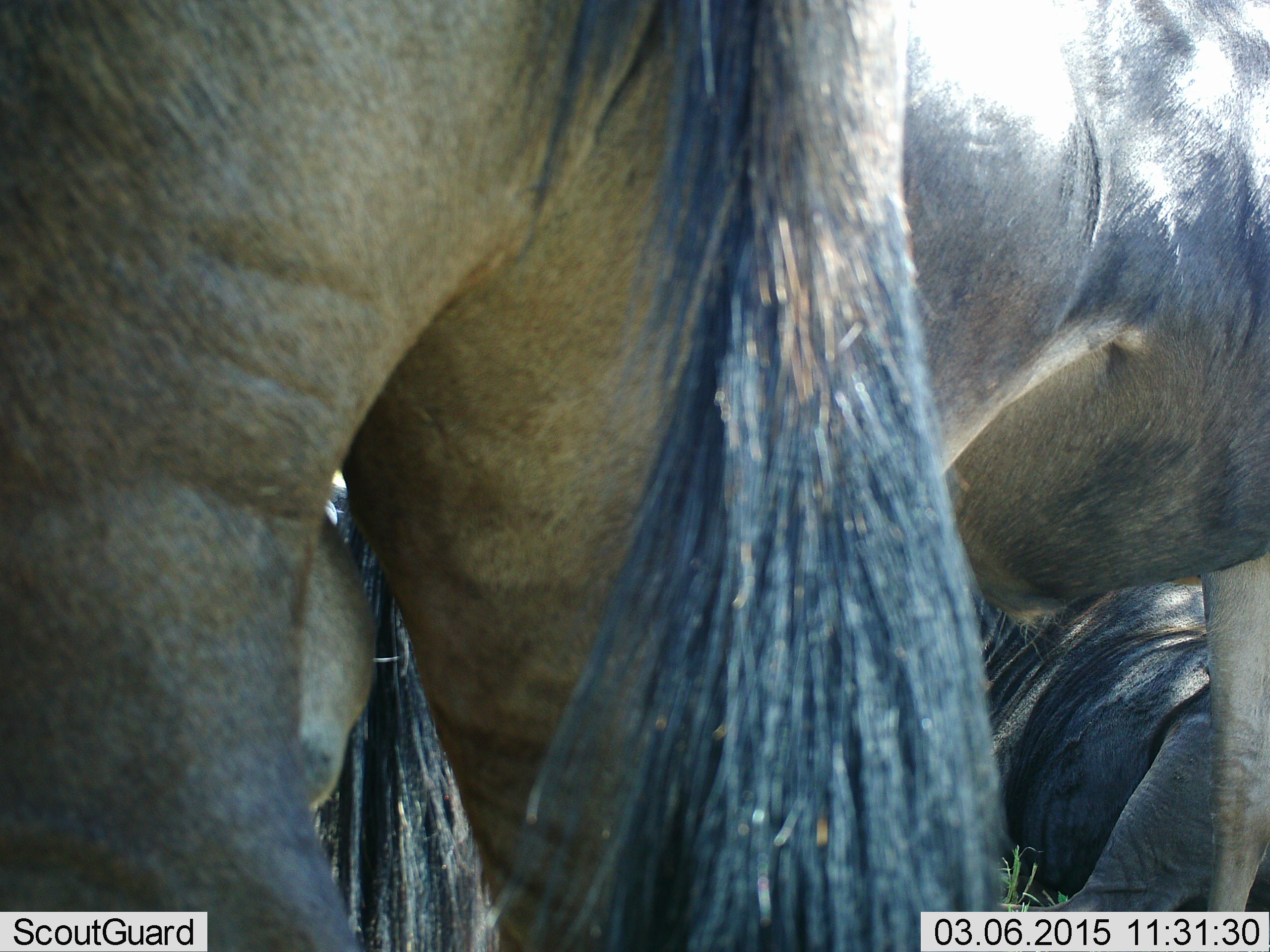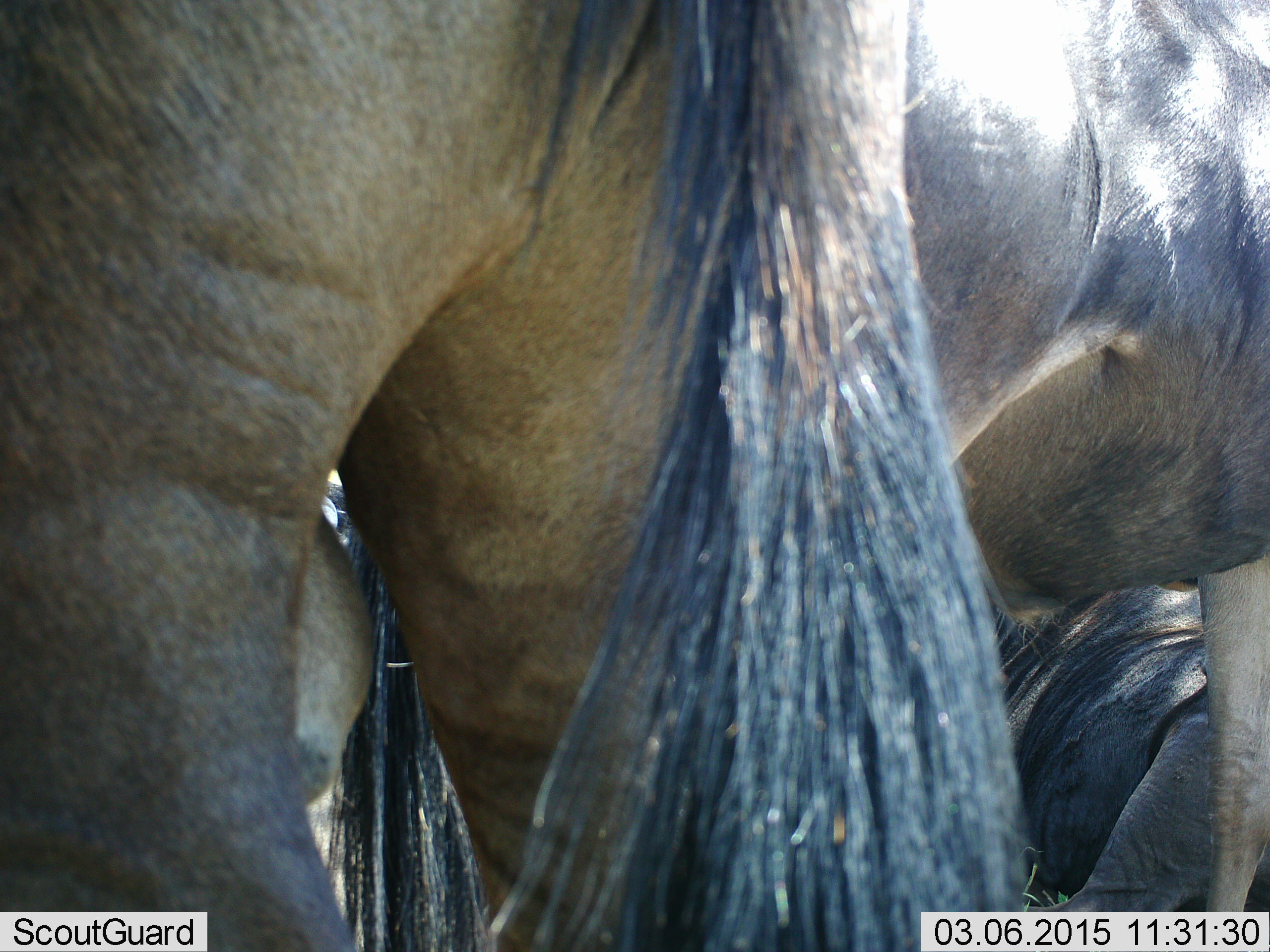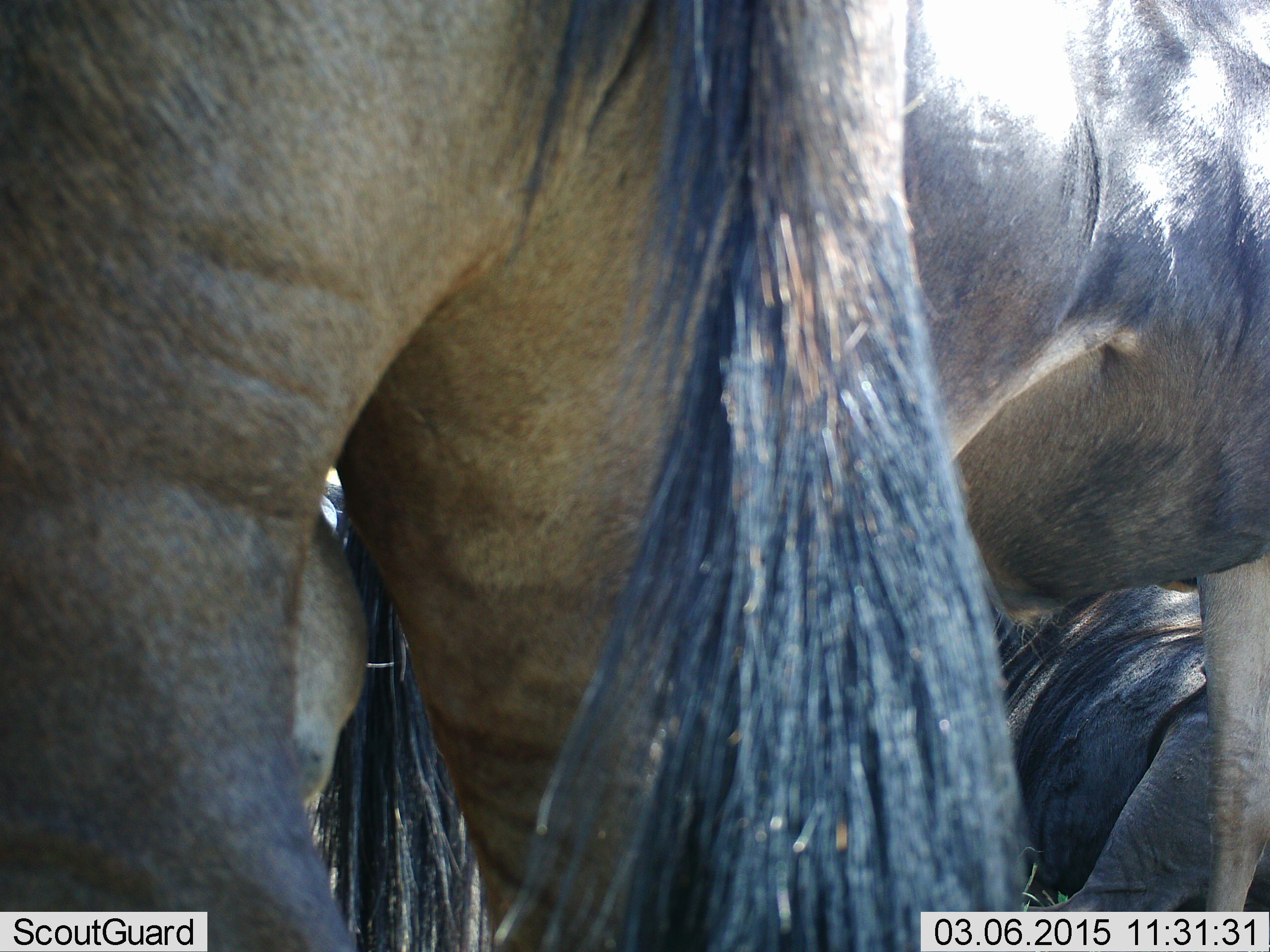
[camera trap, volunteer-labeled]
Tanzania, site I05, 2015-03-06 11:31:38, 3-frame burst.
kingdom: Animalia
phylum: Chordata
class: Mammalia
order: Artiodactyla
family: Bovidae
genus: Connochaetes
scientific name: Connochaetes taurinus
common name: blue wildebeest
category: wildebeest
Wildebeest (blue wildebeest) (Connochaetes taurinus), count 3. Behavior (volunteer vote fractions): standing 100%, resting 60%, moving 0%, interacting 0%. Young present (vote fraction): 0%. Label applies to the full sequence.